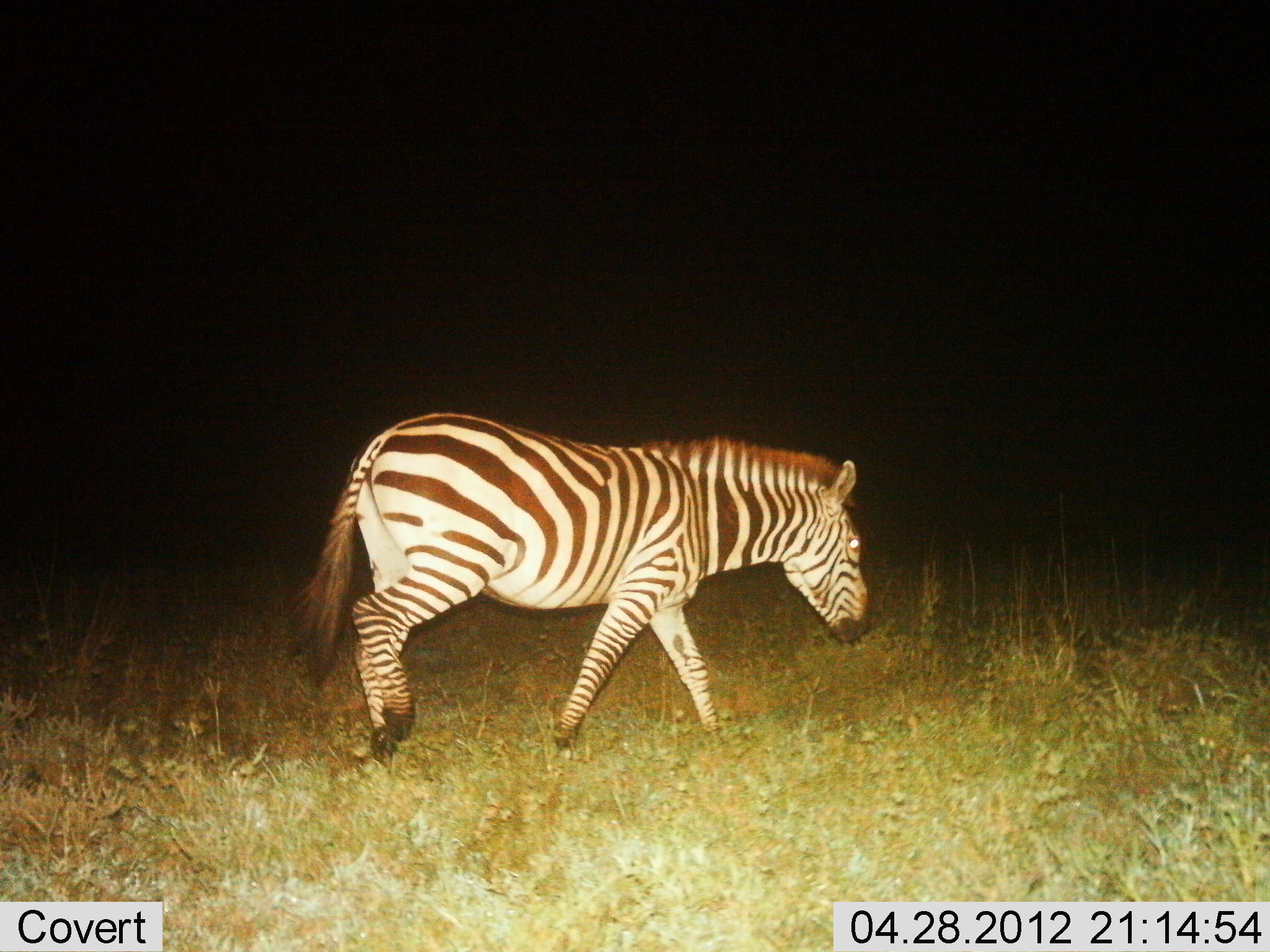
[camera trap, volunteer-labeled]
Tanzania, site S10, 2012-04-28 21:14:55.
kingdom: Animalia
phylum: Chordata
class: Mammalia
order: Perissodactyla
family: Equidae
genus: Equus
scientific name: Equus quagga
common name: plains zebra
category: zebra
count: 1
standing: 10%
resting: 0%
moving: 95%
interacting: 0%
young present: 0%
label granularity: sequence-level